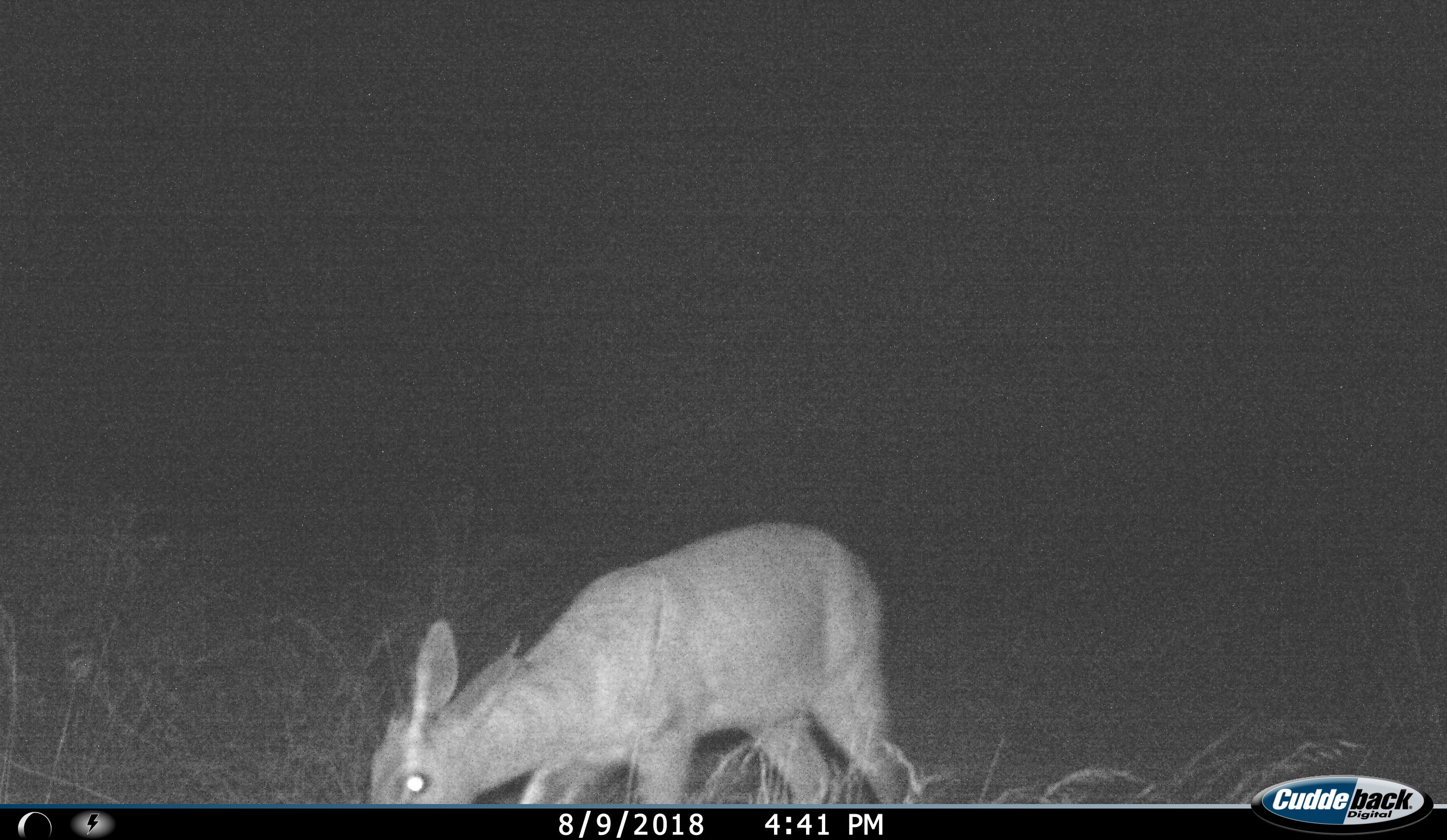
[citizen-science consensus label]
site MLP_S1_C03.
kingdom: Animalia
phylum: Chordata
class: Mammalia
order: Artiodactyla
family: Bovidae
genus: Sylvicapra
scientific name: Sylvicapra grimmia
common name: common duiker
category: duikercommongrey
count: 1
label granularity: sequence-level